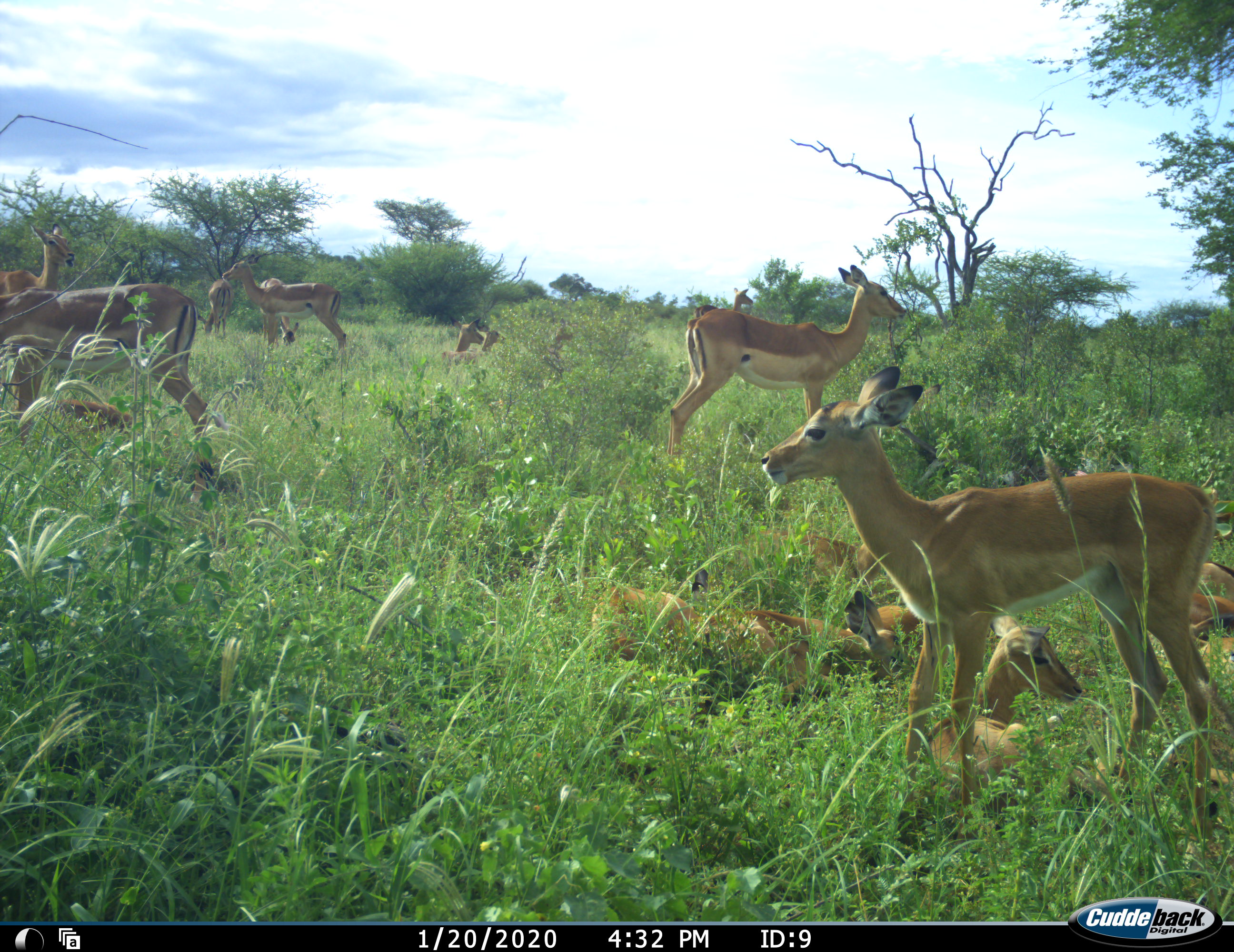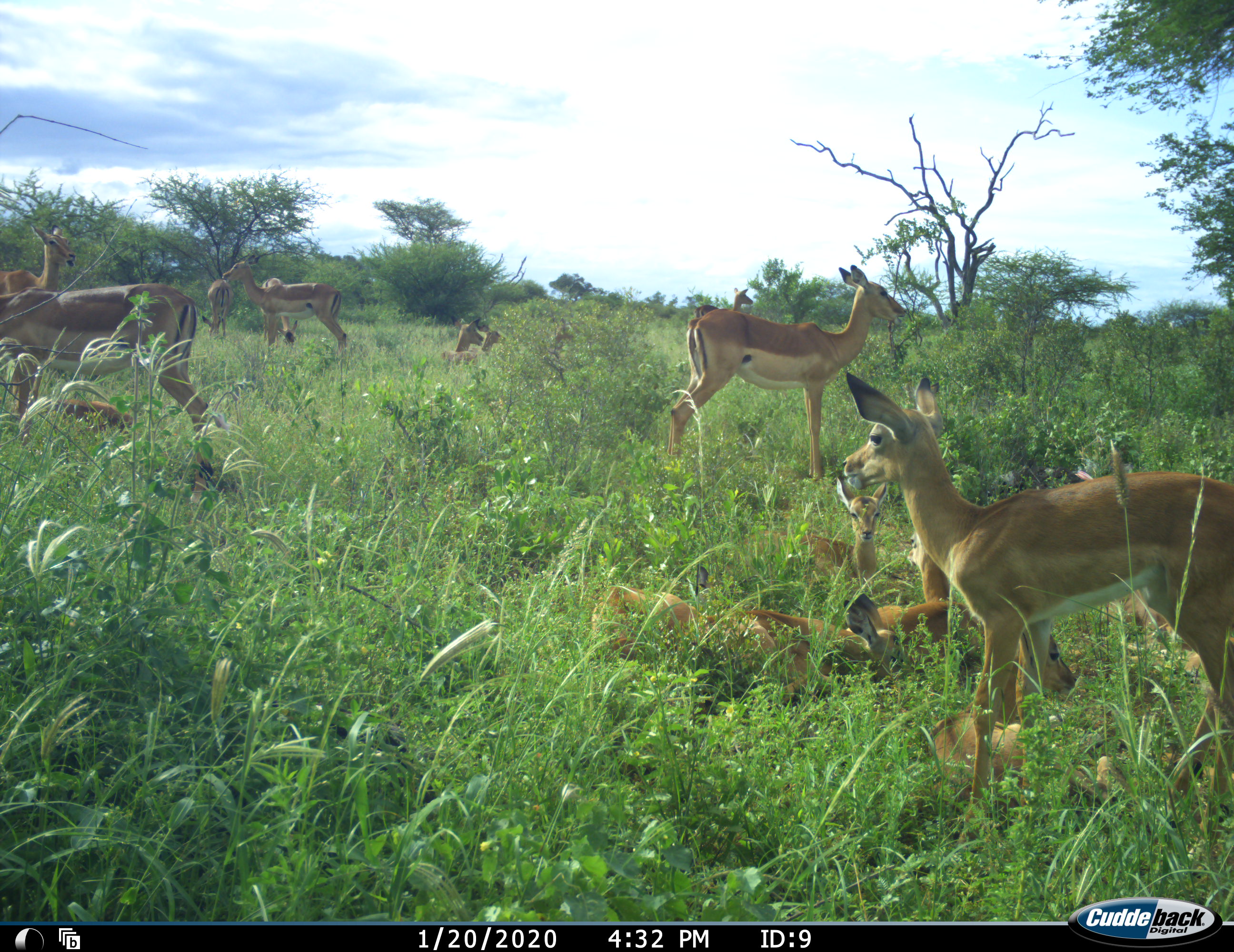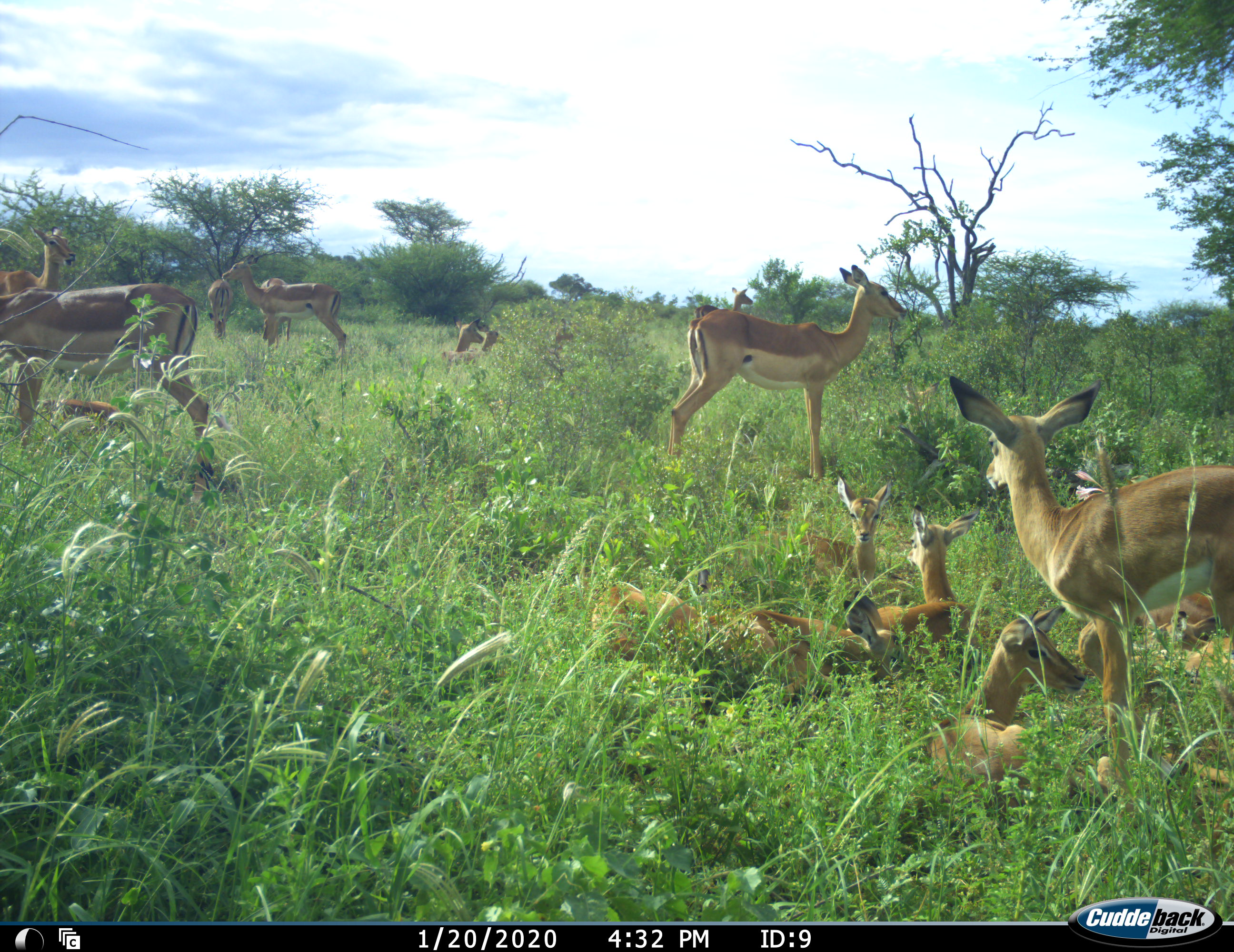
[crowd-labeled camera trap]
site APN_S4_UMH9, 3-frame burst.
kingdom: Animalia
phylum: Chordata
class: Mammalia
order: Artiodactyla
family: Bovidae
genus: Aepyceros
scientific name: Aepyceros melampus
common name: impala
Impala (Aepyceros melampus), count 11-50. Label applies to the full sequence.